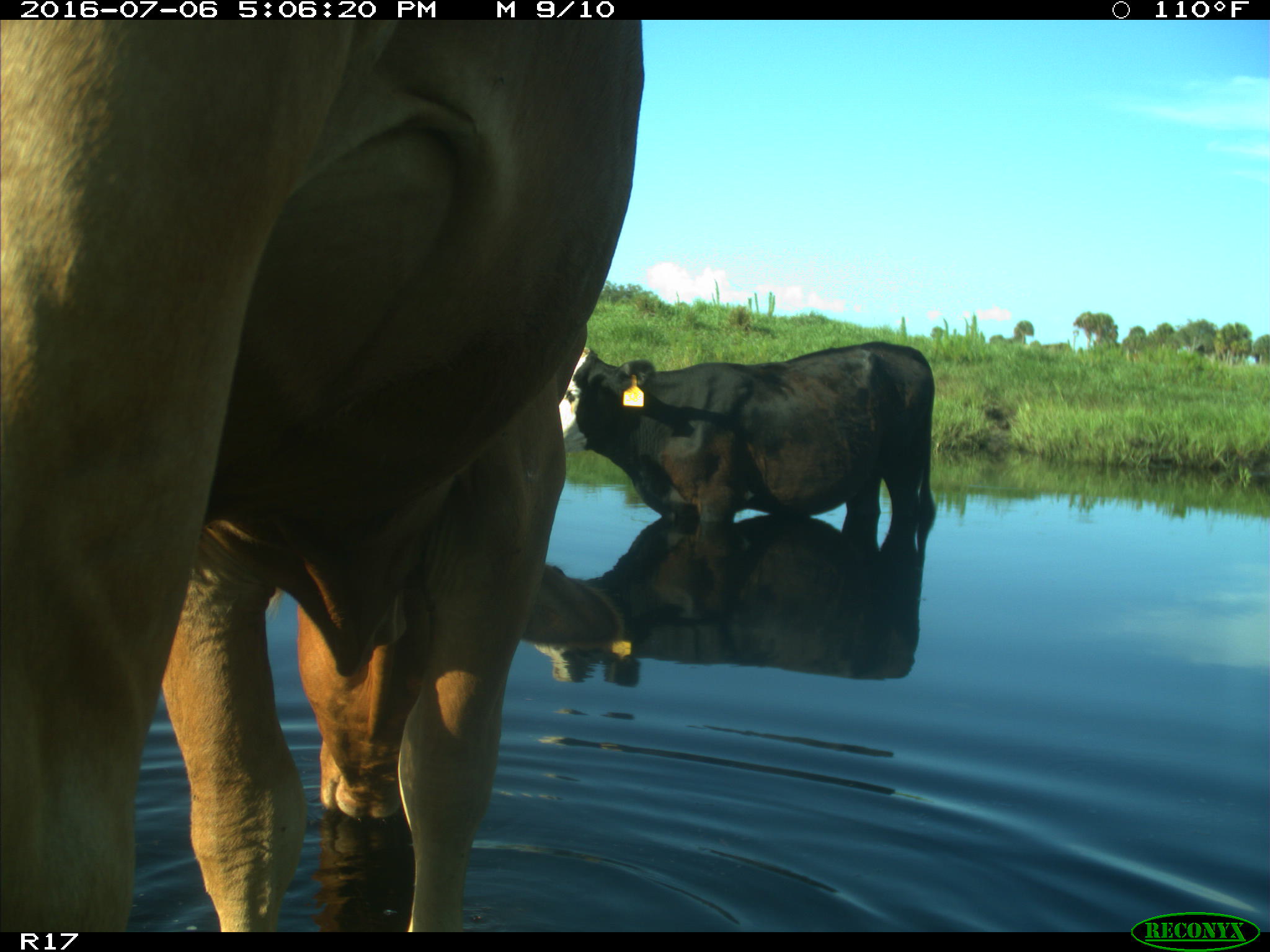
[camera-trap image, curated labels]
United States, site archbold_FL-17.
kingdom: Animalia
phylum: Chordata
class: Mammalia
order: Artiodactyla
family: Bovidae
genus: Bos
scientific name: Bos taurus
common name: domestic cow